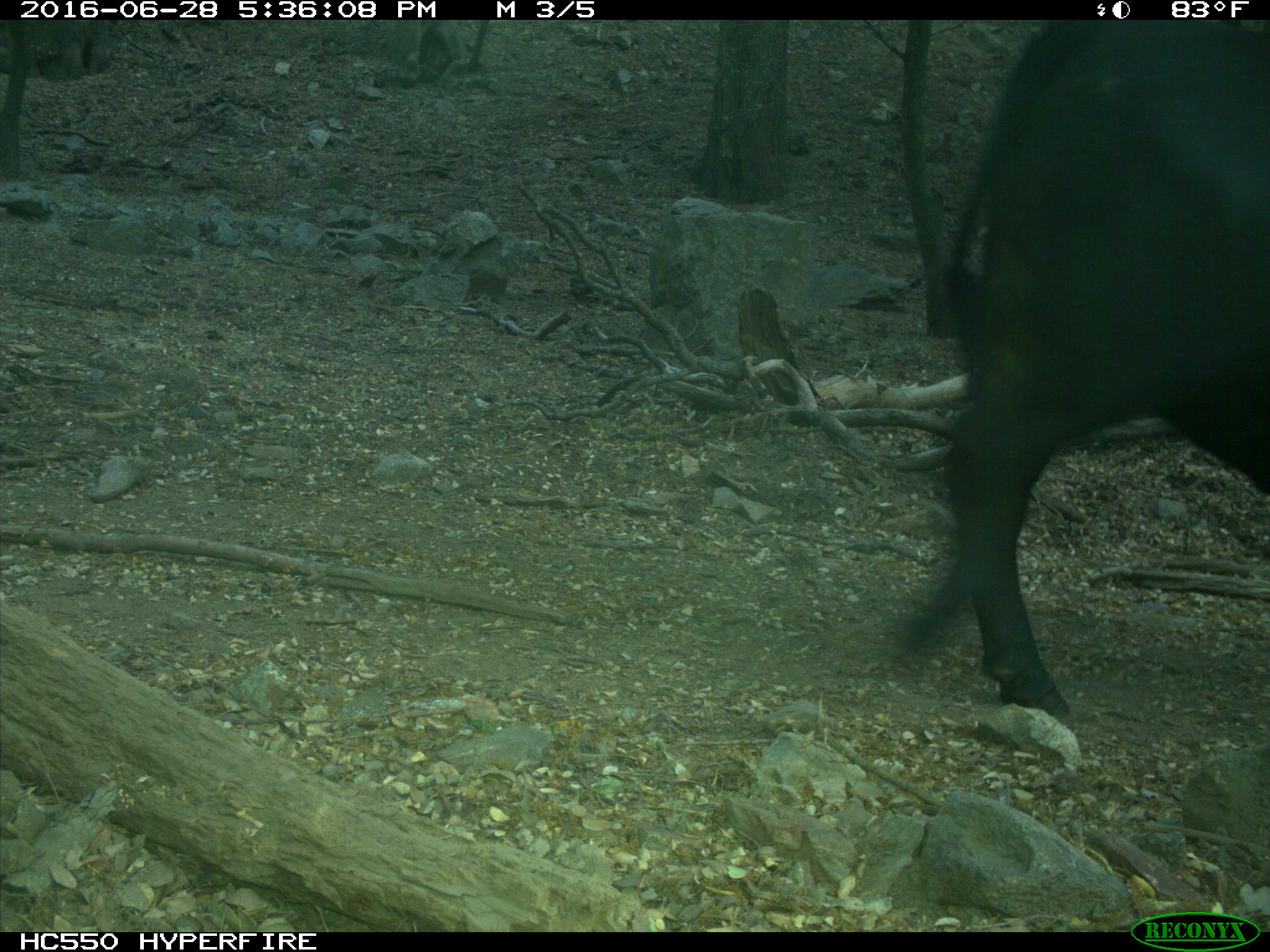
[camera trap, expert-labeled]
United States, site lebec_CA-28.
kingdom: Animalia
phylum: Chordata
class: Mammalia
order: Artiodactyla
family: Bovidae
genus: Bos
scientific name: Bos taurus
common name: domestic cow